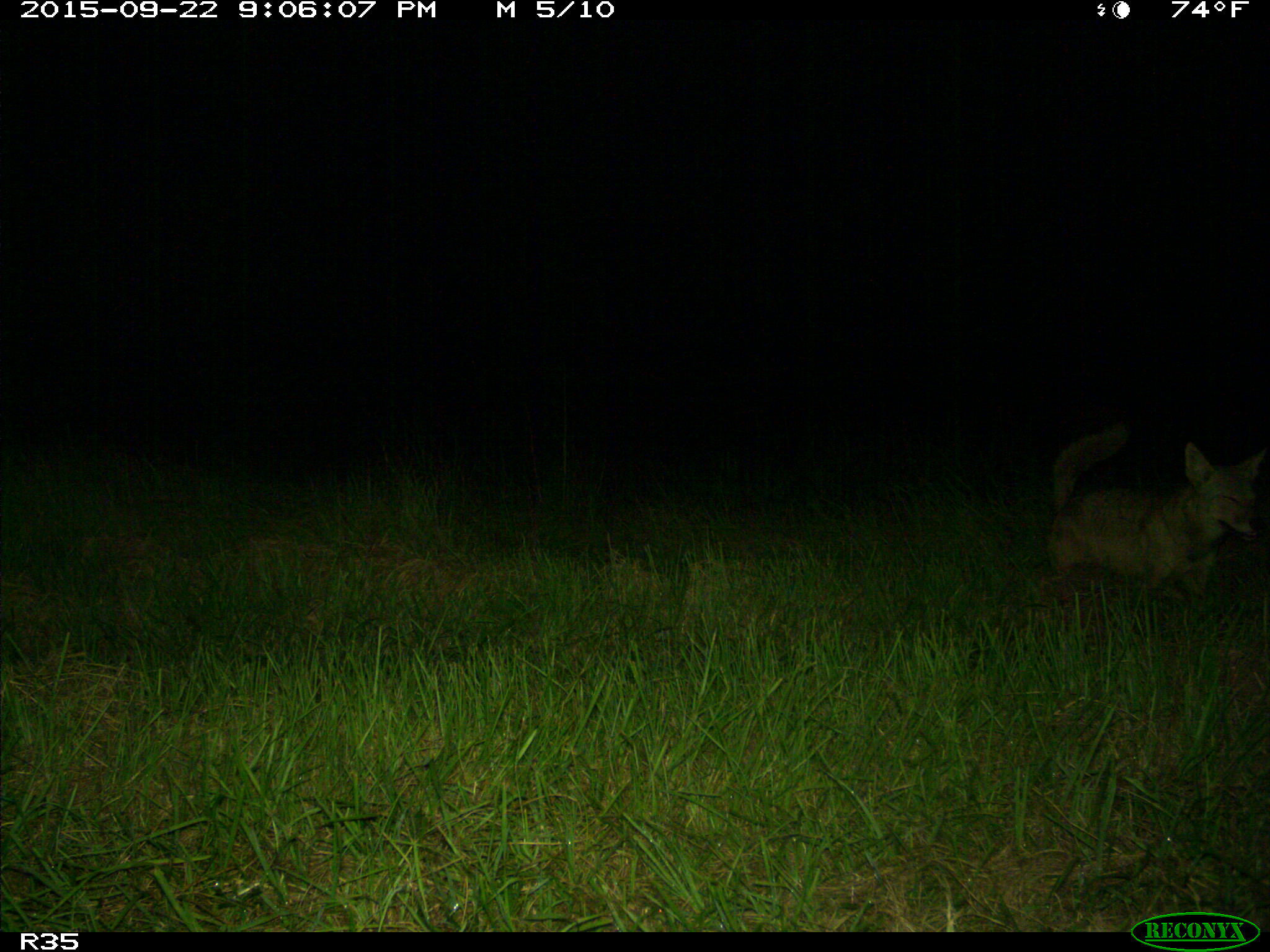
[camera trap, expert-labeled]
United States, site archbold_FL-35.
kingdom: Animalia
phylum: Chordata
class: Mammalia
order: Carnivora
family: Canidae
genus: Canis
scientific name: Canis latrans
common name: coyote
Canis latrans (coyote).